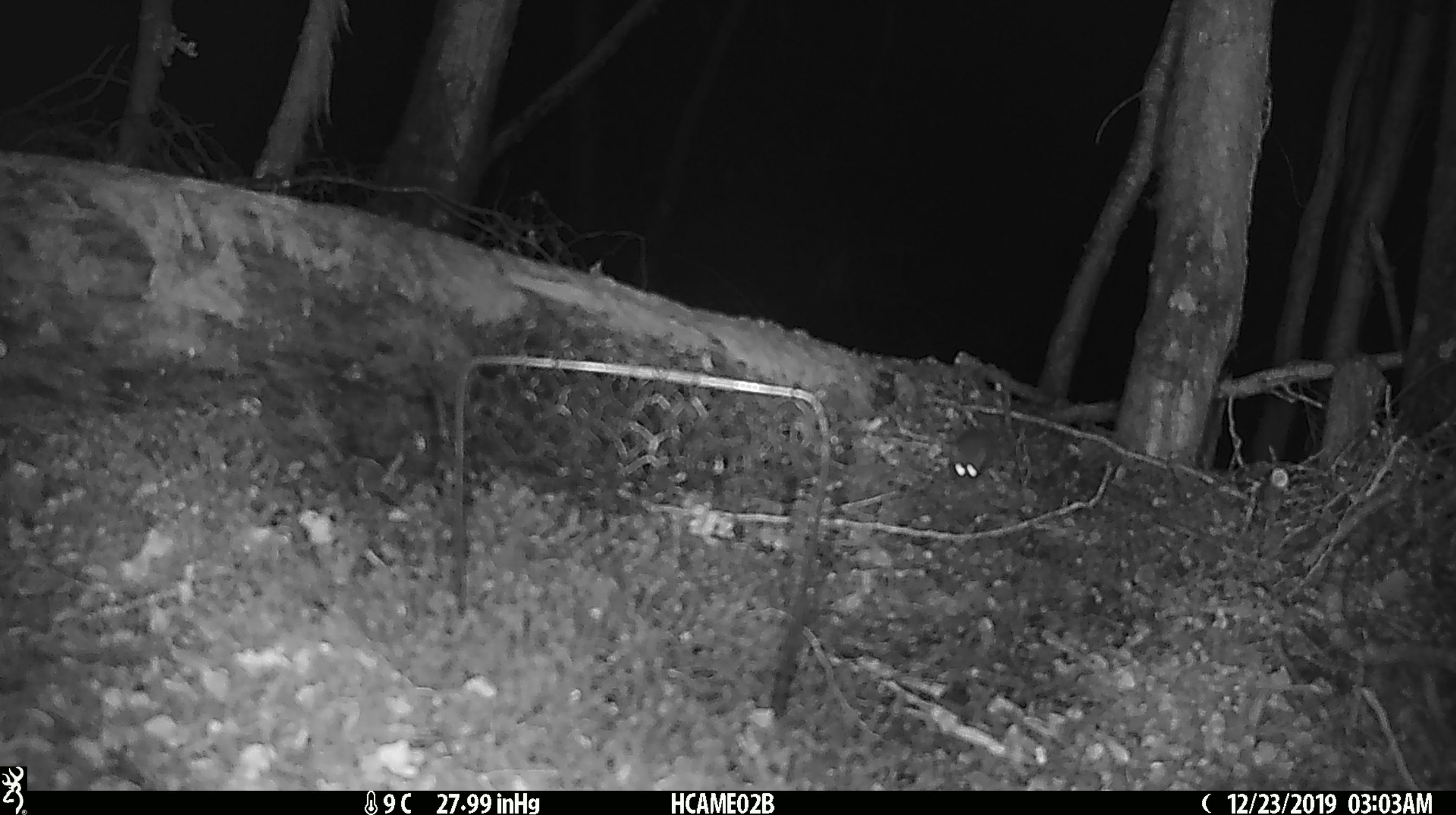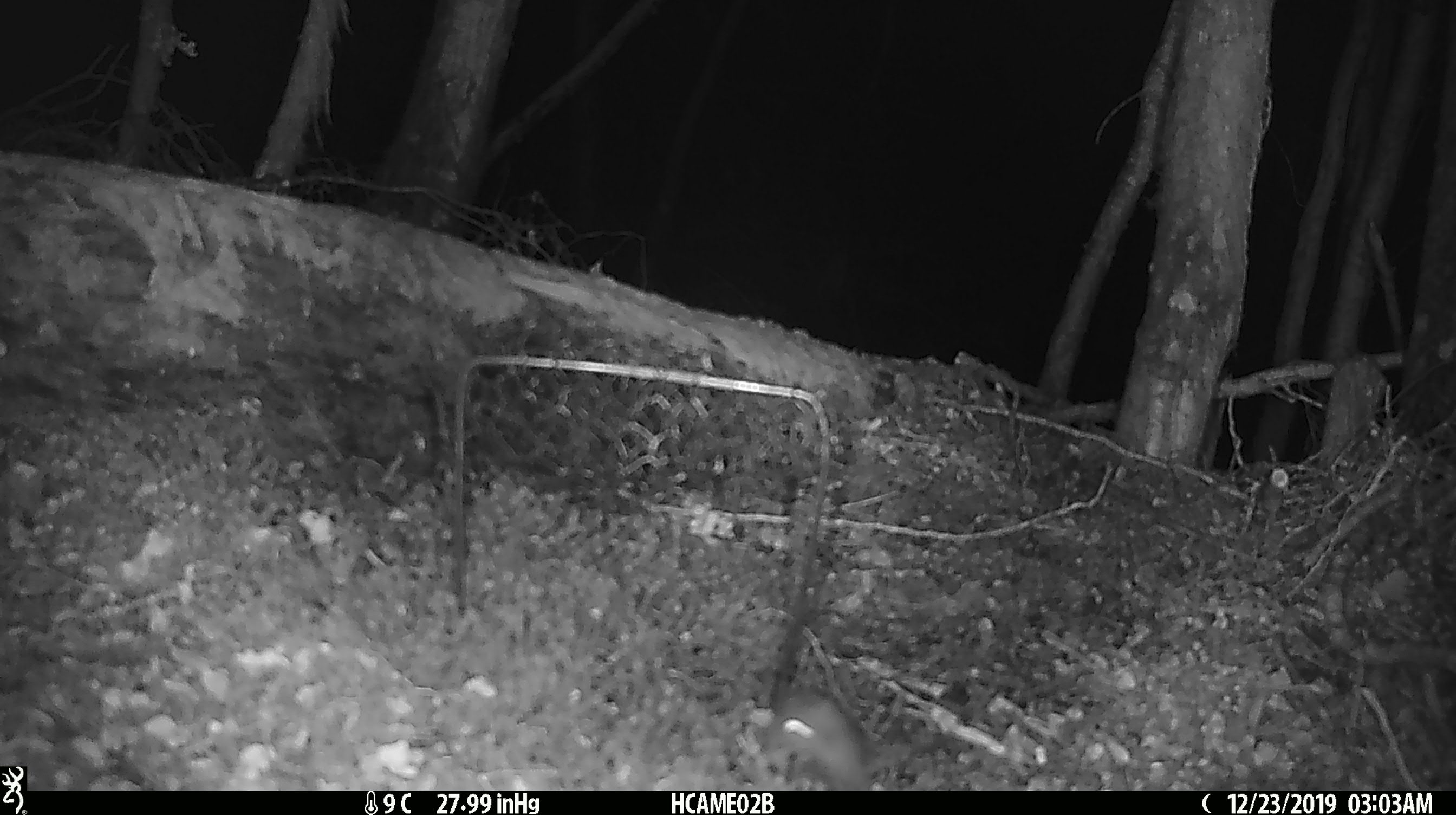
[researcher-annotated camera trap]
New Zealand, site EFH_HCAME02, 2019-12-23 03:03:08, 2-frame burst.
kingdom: Animalia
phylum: Chordata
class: Mammalia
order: Rodentia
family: Muridae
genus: Mus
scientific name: Mus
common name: mouse